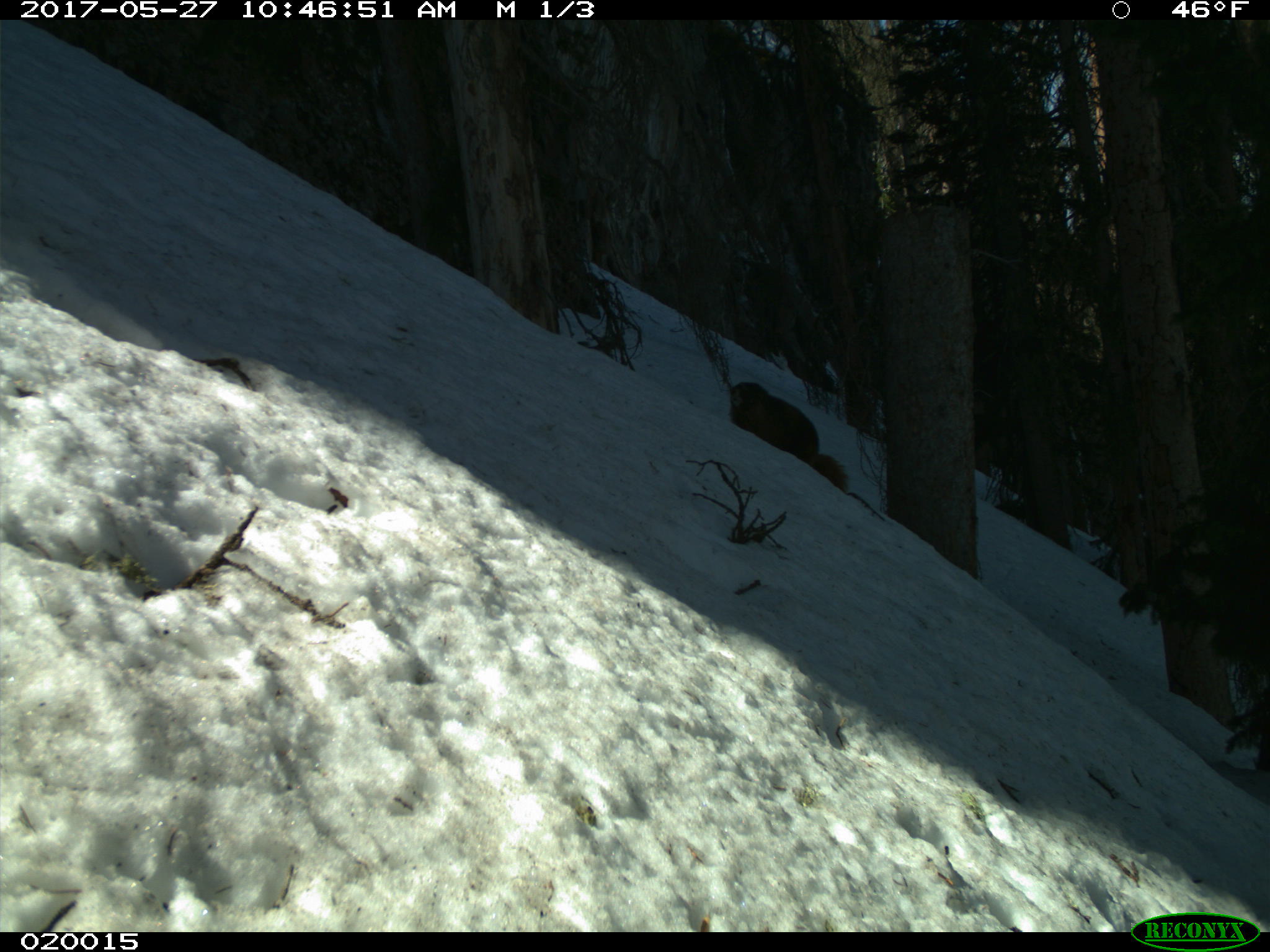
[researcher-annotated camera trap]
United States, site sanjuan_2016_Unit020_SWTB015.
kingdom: Animalia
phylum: Chordata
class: Mammalia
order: Rodentia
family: Sciuridae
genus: Marmota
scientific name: Marmota flaviventris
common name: yellow-bellied marmot